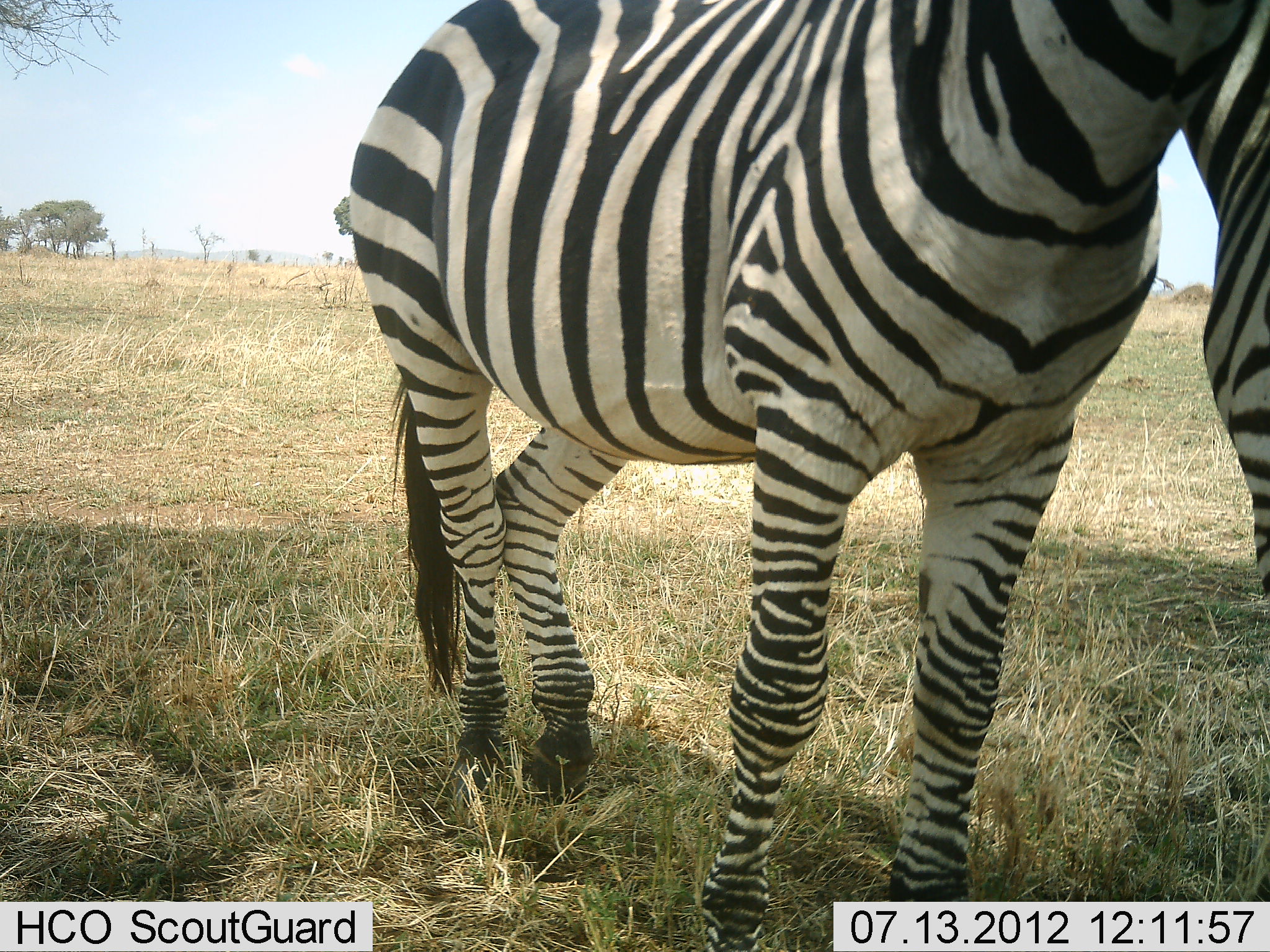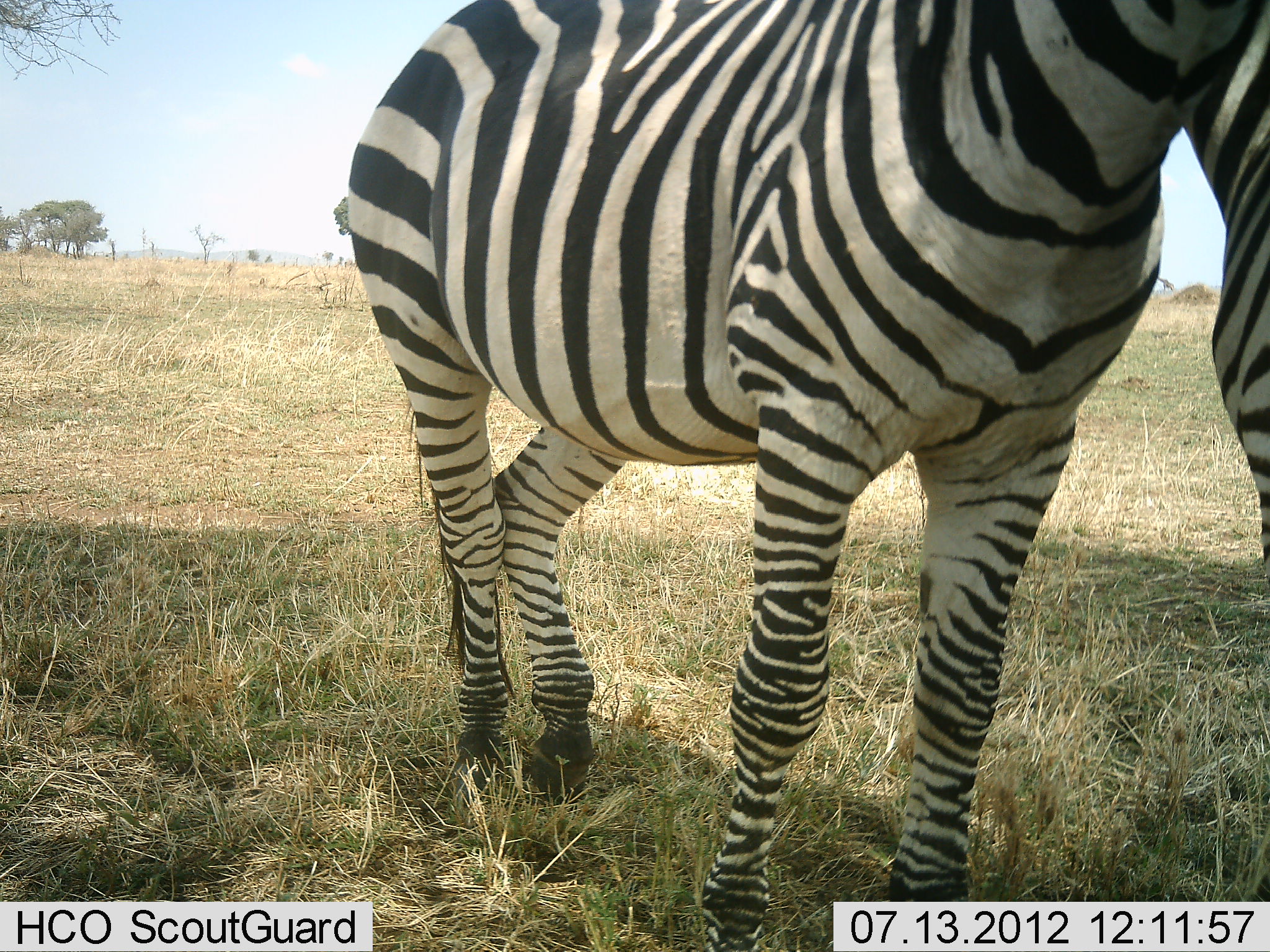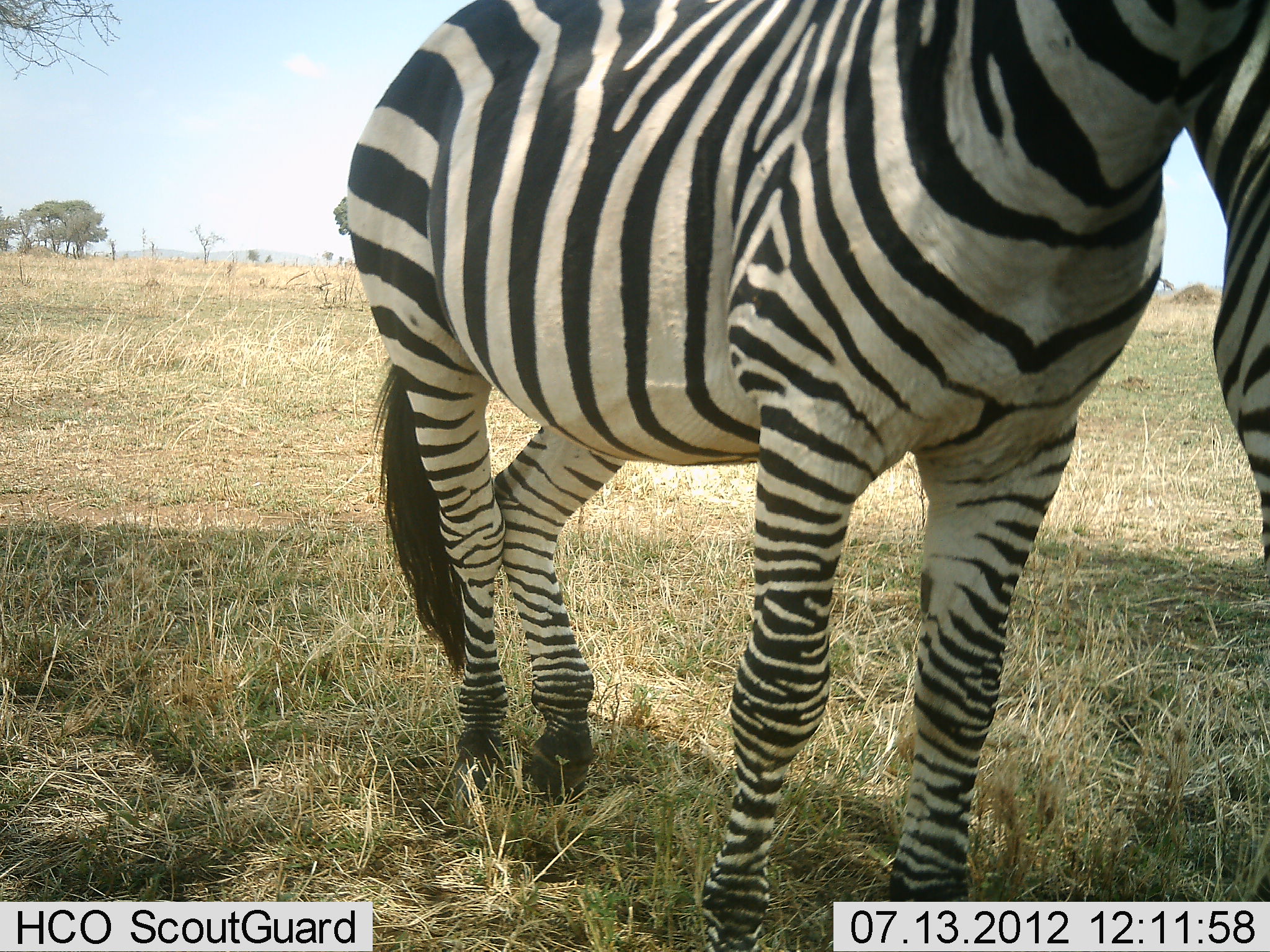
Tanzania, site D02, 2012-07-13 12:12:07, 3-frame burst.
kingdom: Animalia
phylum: Chordata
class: Mammalia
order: Perissodactyla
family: Equidae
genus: Equus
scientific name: Equus quagga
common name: plains zebra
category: zebra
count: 2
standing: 100%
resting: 0%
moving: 0%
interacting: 10%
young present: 0%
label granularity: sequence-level